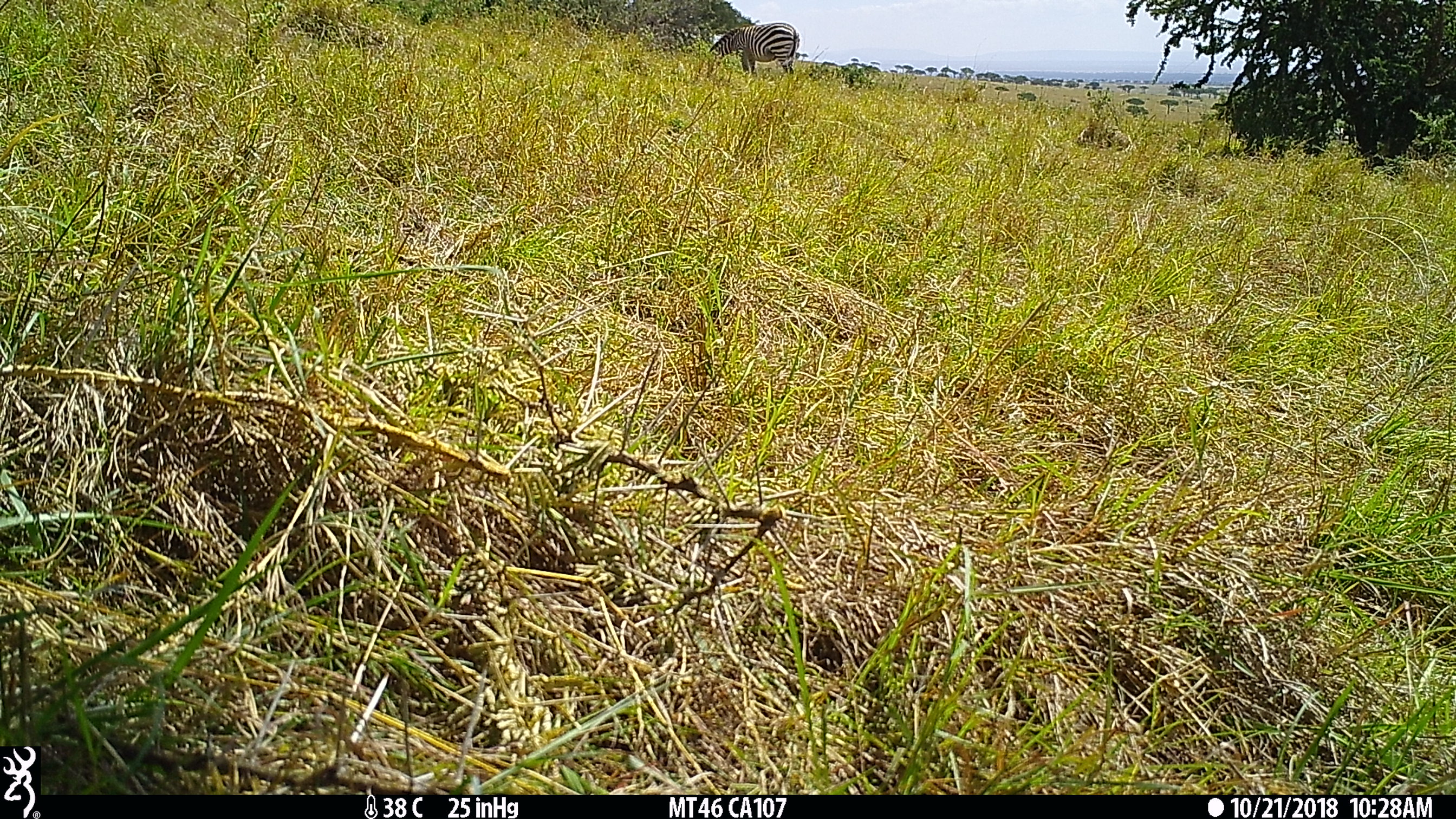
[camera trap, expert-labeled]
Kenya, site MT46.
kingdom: Animalia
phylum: Chordata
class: Mammalia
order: Perissodactyla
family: Equidae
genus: Equus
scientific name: Equus quagga burchellii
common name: burchell's zebra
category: zebra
Zebra (burchell's zebra) (Equus quagga burchellii).